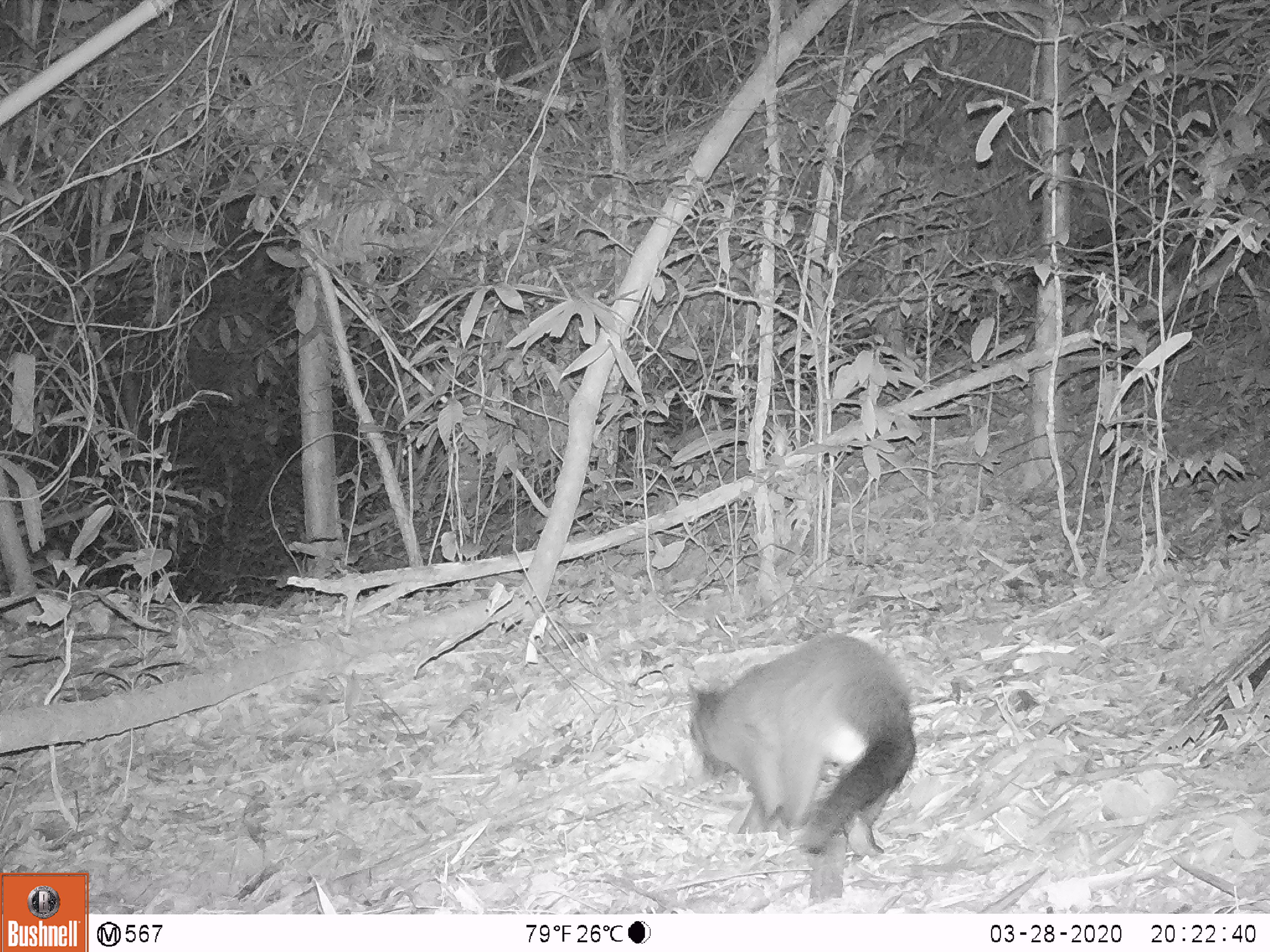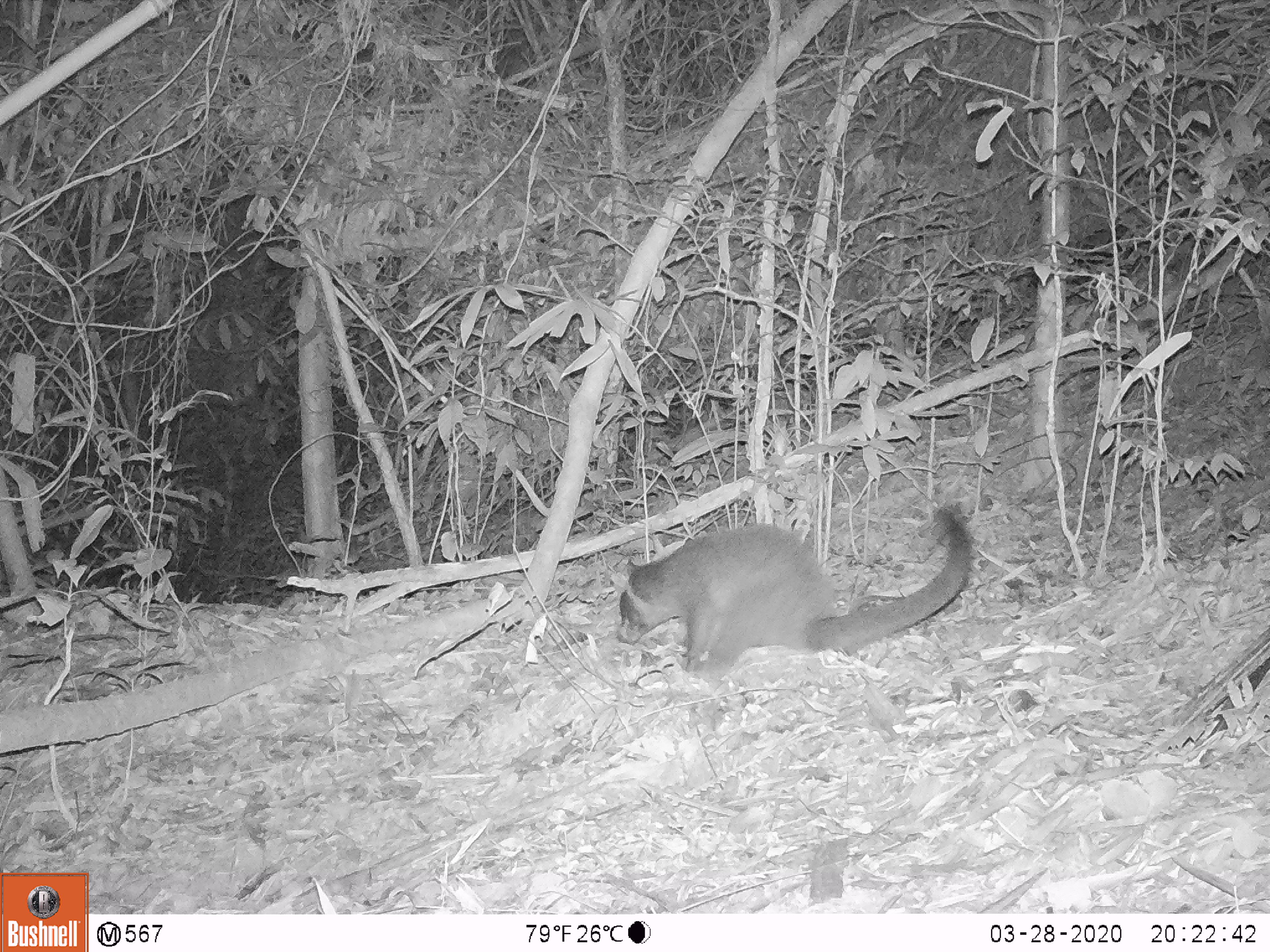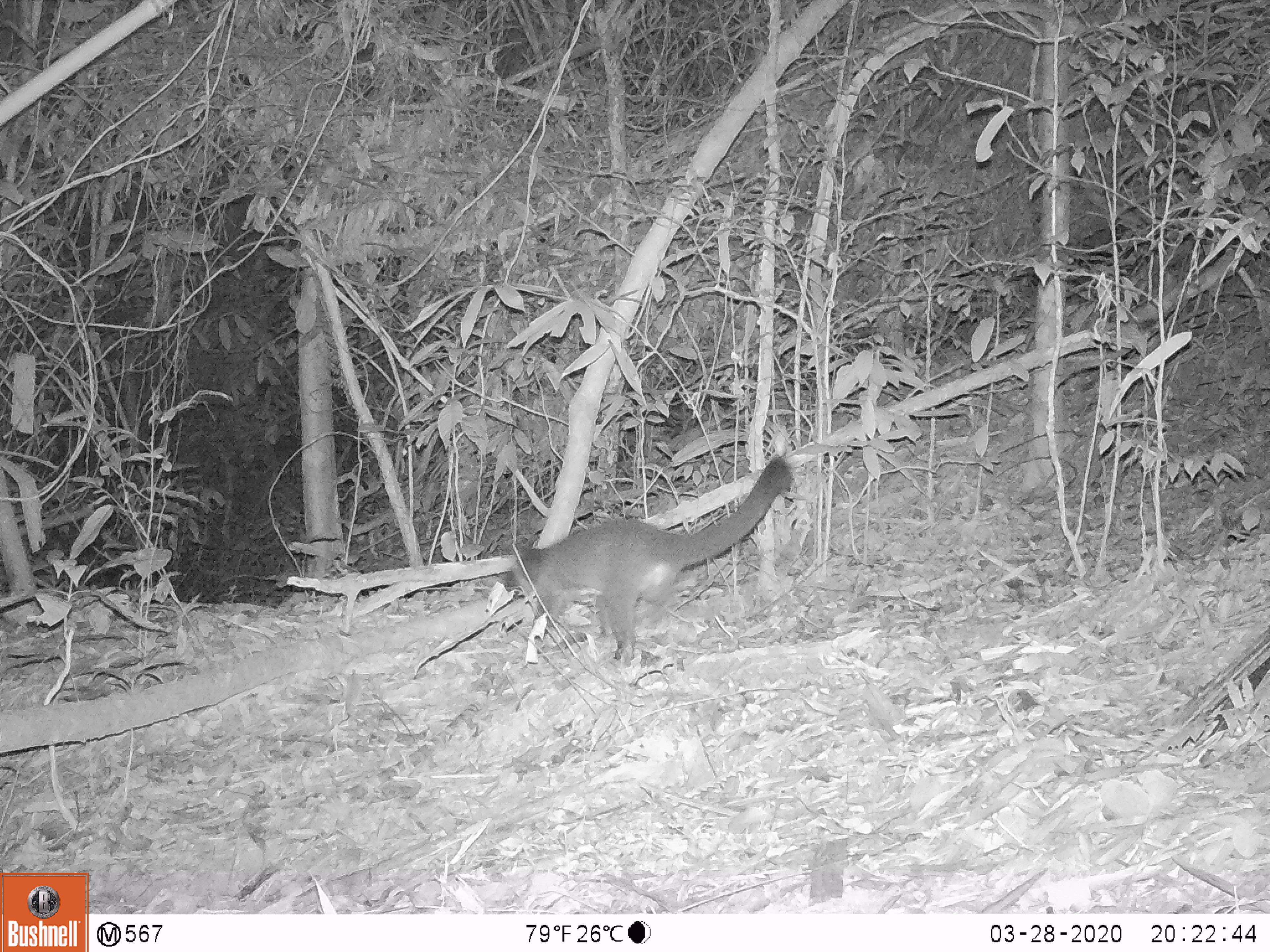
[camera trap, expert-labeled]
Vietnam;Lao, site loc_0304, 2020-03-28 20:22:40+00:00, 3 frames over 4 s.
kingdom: Animalia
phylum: Chordata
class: Mammalia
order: Carnivora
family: Viverridae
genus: Paguma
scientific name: Paguma larvata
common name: masked palm civet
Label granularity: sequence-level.